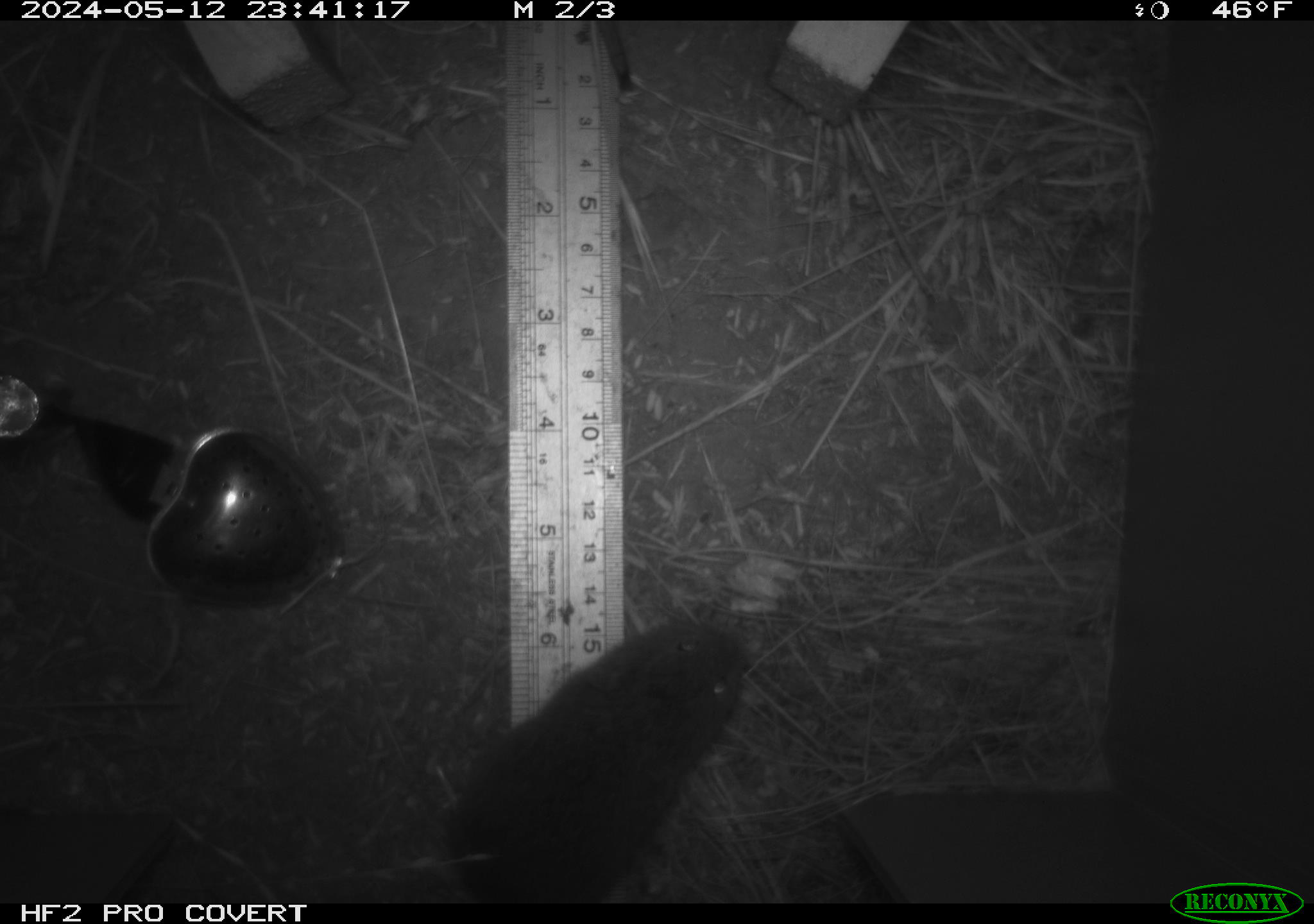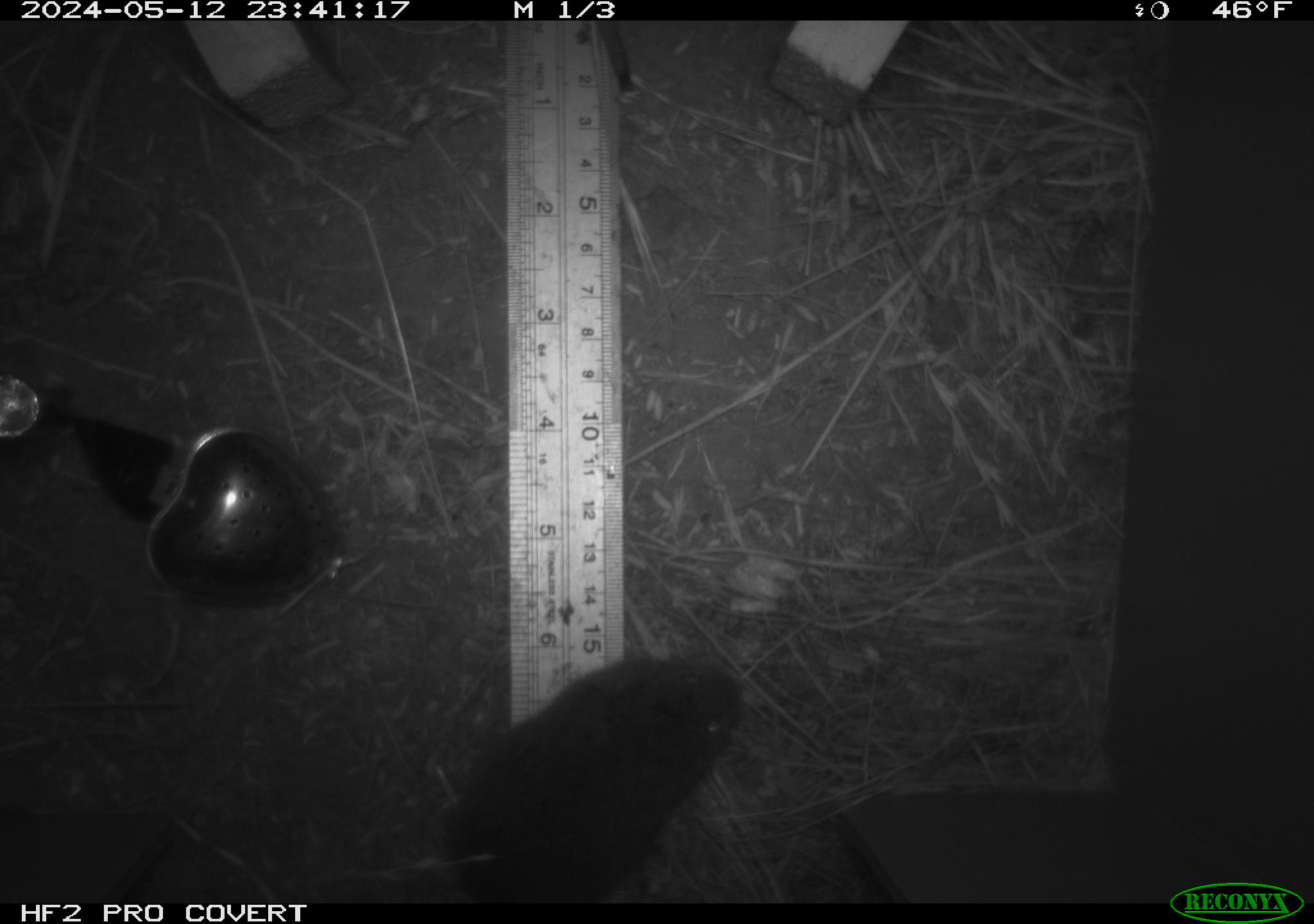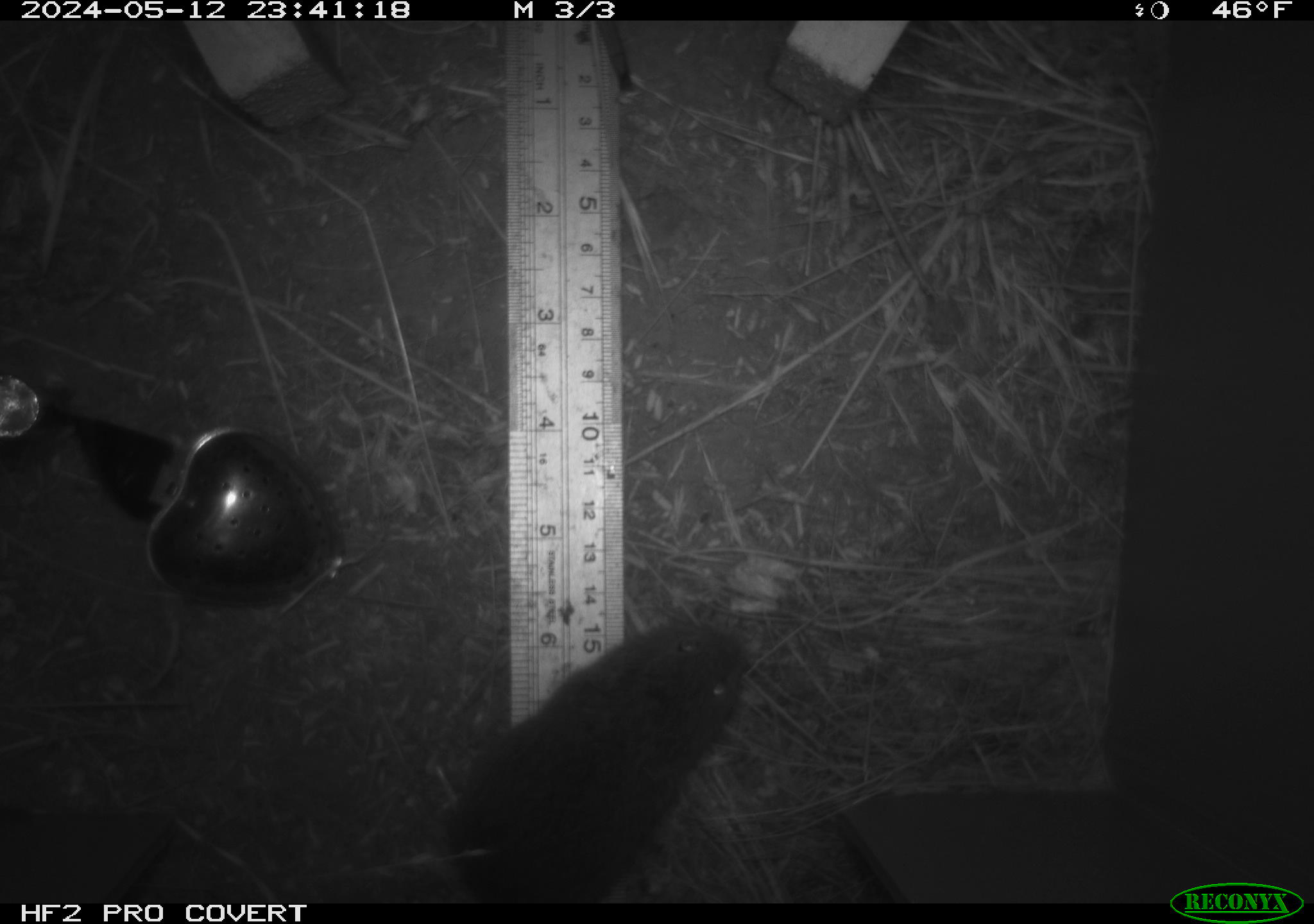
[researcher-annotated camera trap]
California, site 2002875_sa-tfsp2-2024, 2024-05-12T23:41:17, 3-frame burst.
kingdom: Animalia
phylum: Chordata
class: Mammalia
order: Rodentia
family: Cricetidae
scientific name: Arvicolinae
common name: voles, lemmings, and muskrats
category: arvicolinae subfamily